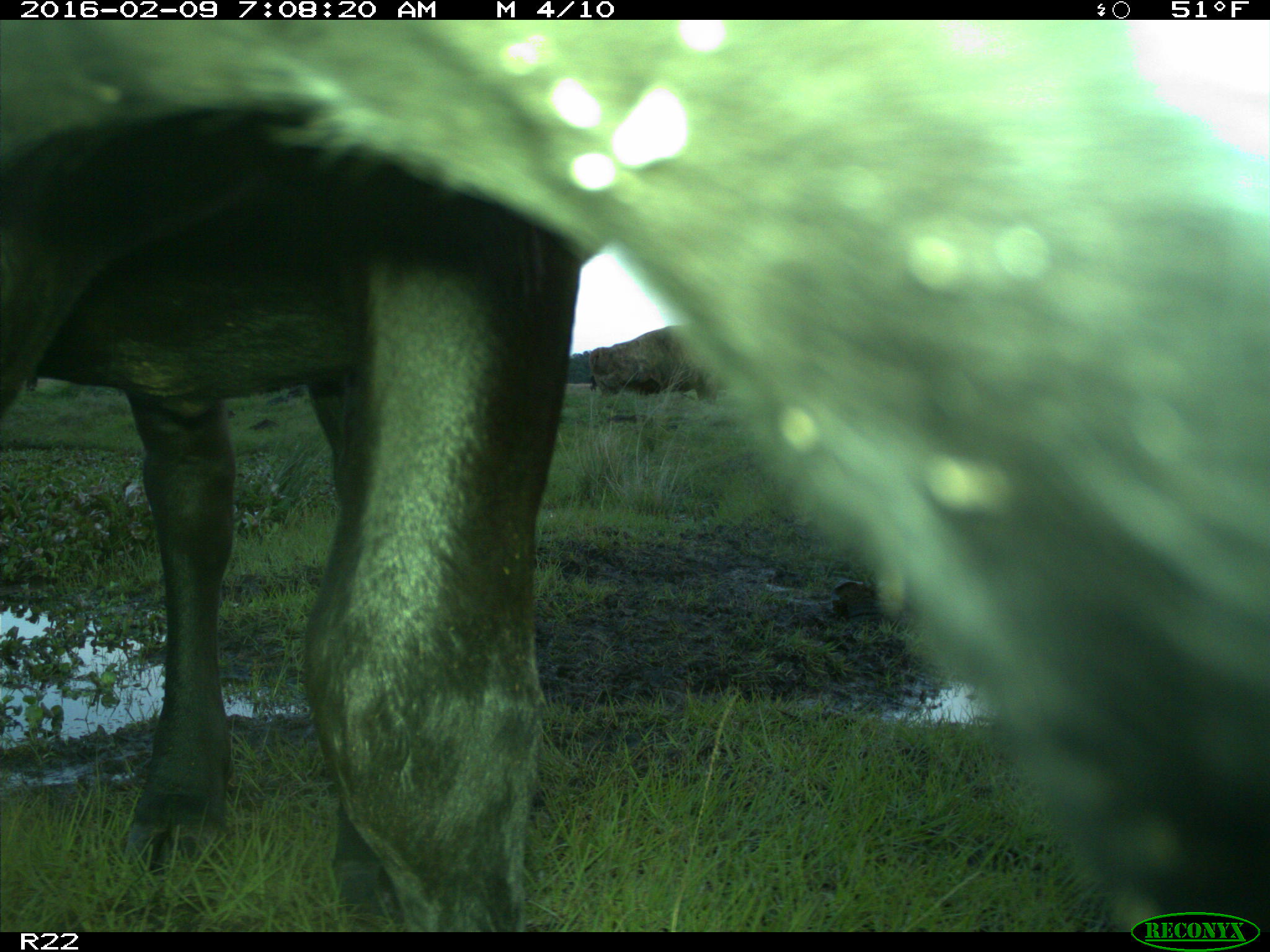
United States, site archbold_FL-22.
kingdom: Animalia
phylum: Chordata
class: Mammalia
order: Artiodactyla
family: Bovidae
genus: Bos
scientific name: Bos taurus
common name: domestic cow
Bos taurus (domestic cow).